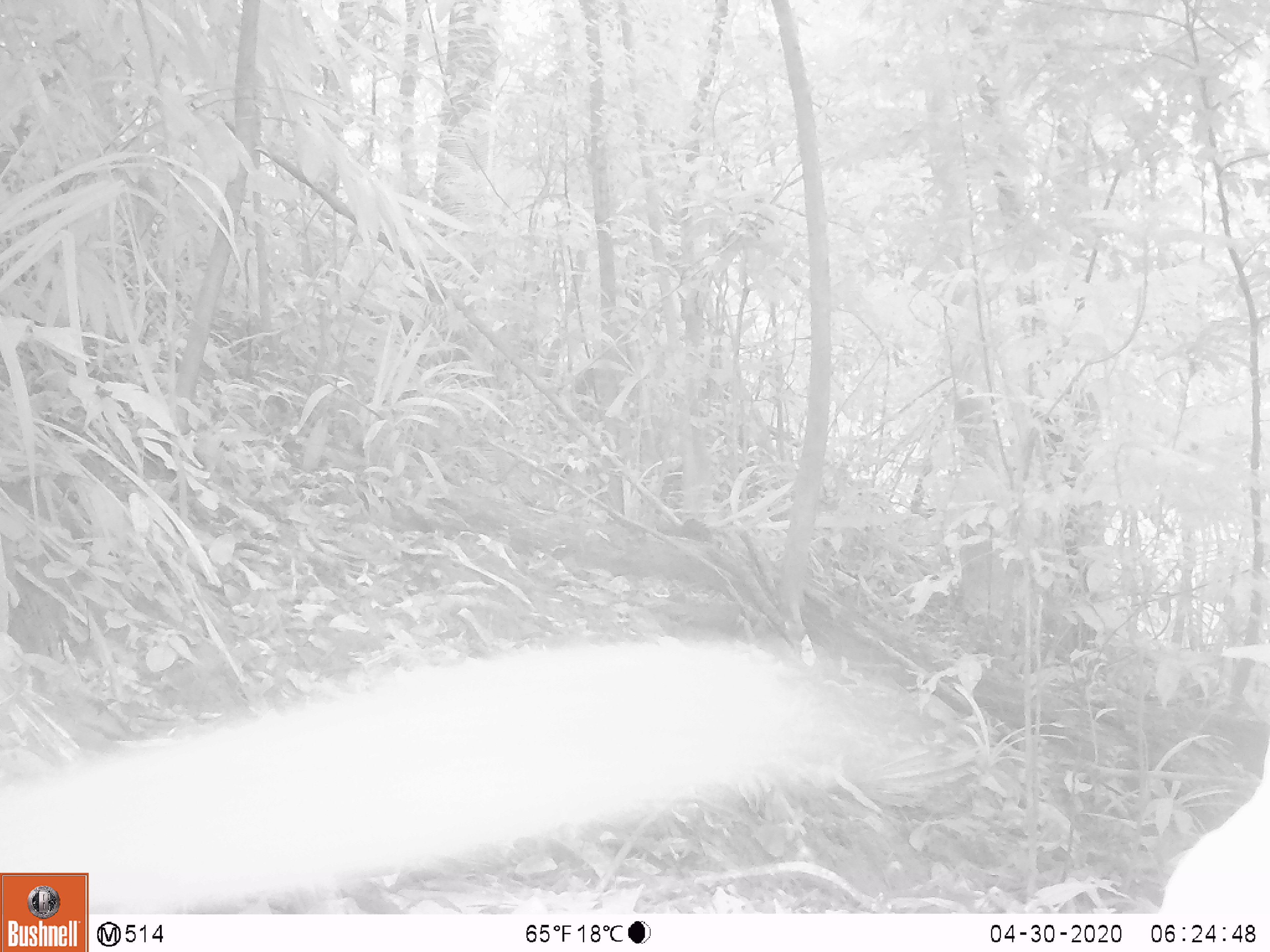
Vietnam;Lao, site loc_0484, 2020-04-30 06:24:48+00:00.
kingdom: Animalia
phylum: Chordata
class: Mammalia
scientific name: Mammalia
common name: mammal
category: unidentified small mammal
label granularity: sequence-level